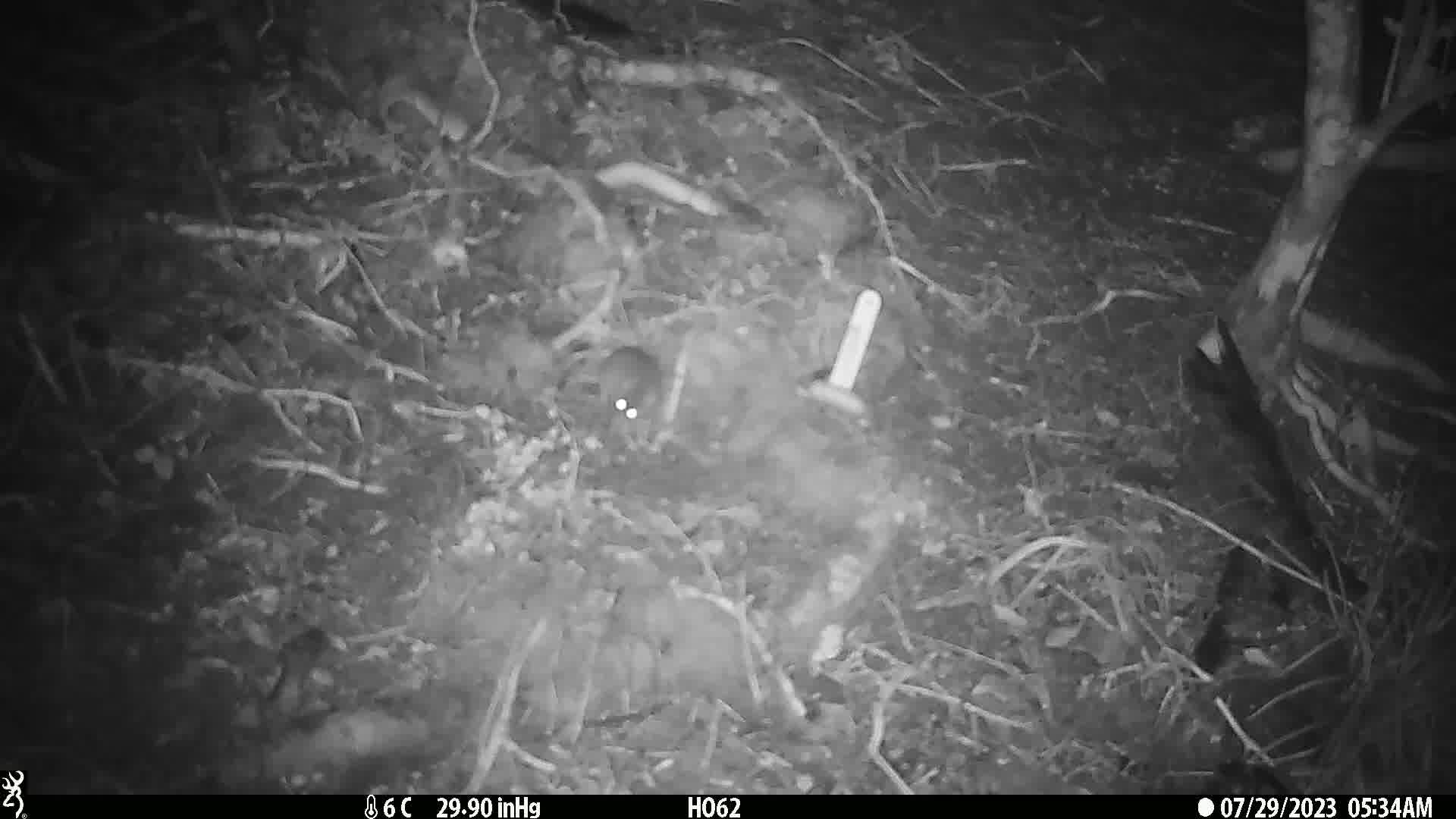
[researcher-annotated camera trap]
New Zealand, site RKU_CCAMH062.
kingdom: Animalia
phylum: Chordata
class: Mammalia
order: Rodentia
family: Muridae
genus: Rattus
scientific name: Rattus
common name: rat